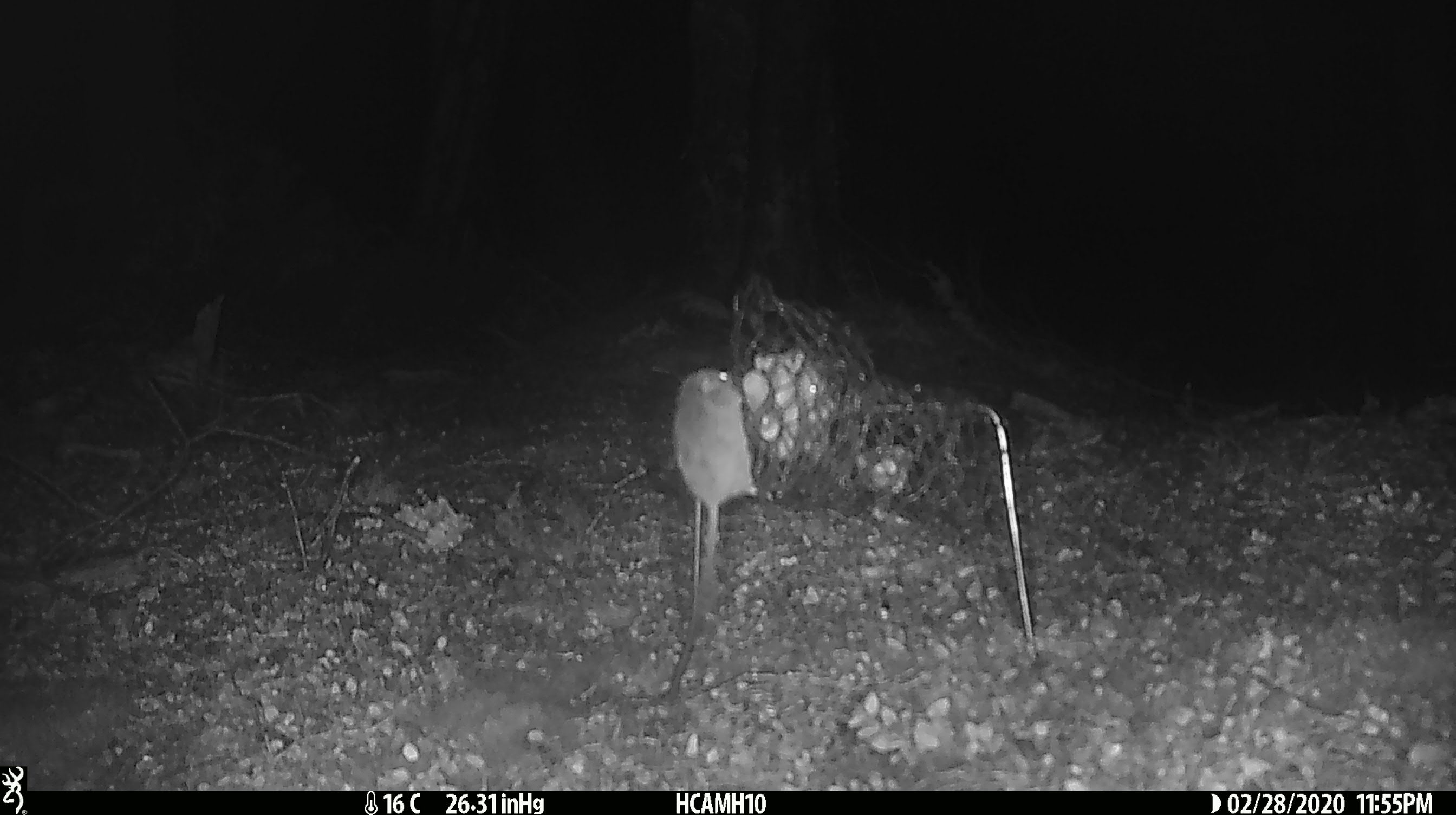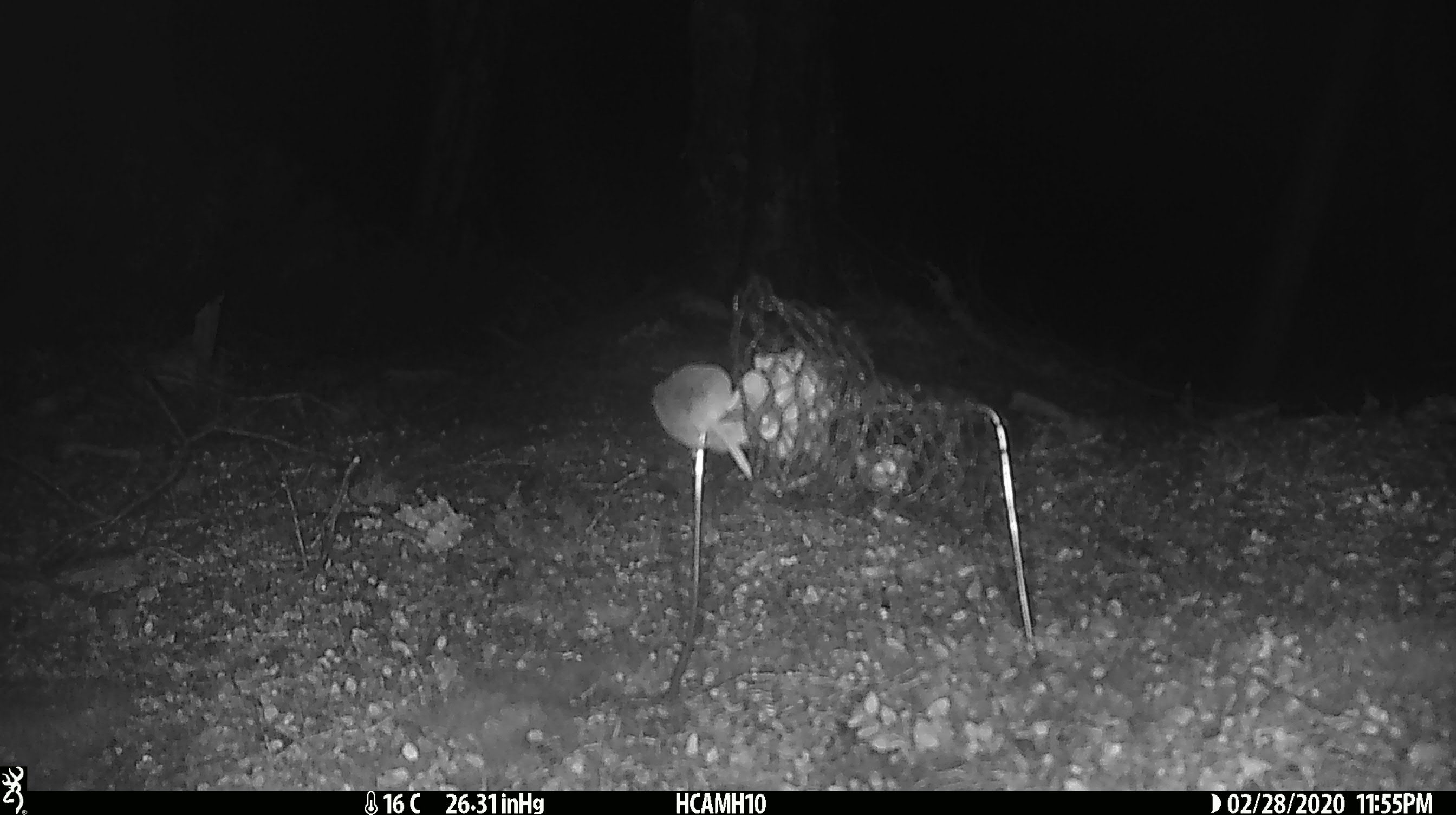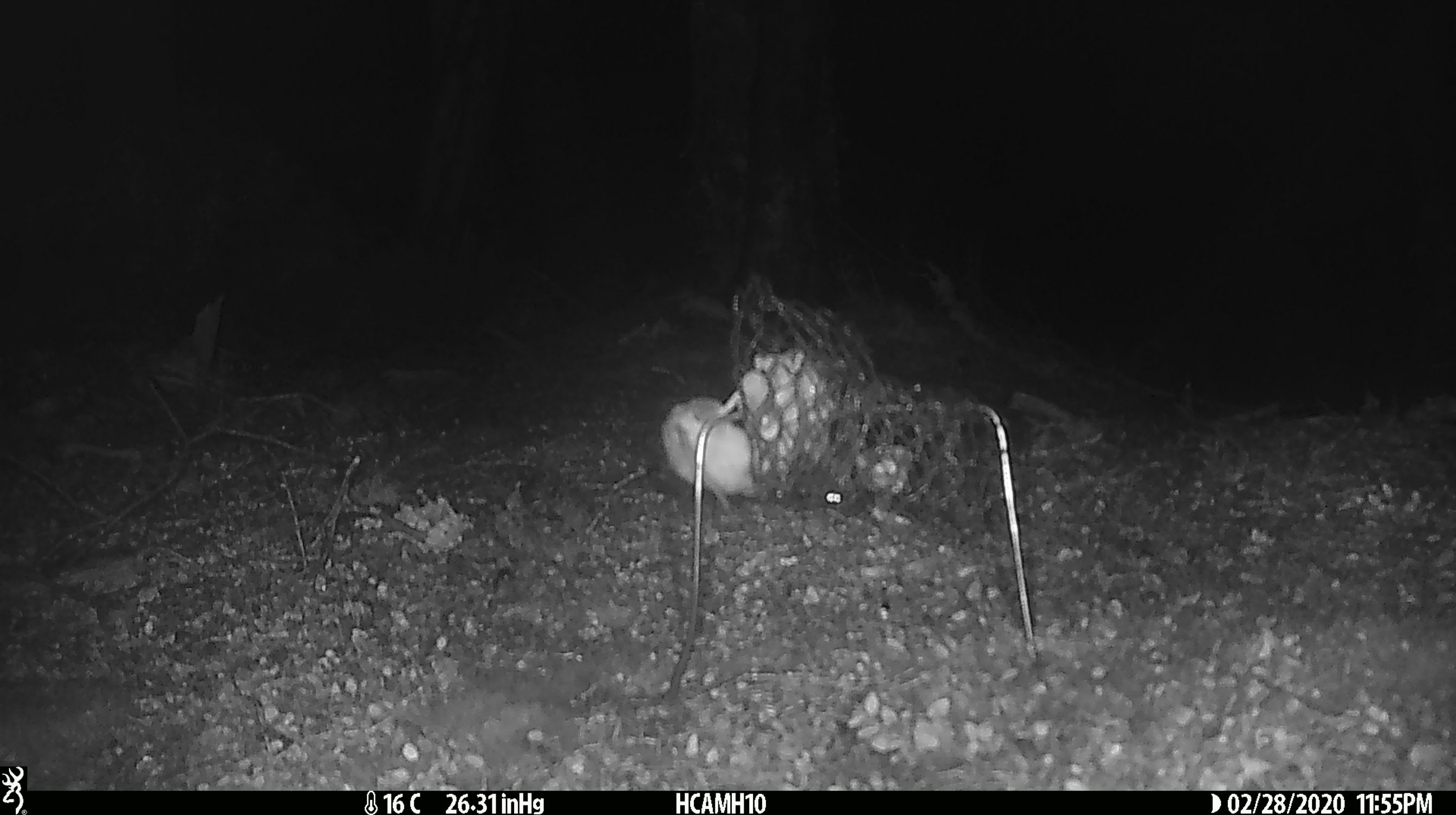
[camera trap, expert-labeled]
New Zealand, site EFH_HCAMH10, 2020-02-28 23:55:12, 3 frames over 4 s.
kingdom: Animalia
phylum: Chordata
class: Mammalia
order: Rodentia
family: Muridae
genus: Mus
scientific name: Mus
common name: mouse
Mouse (Mus).